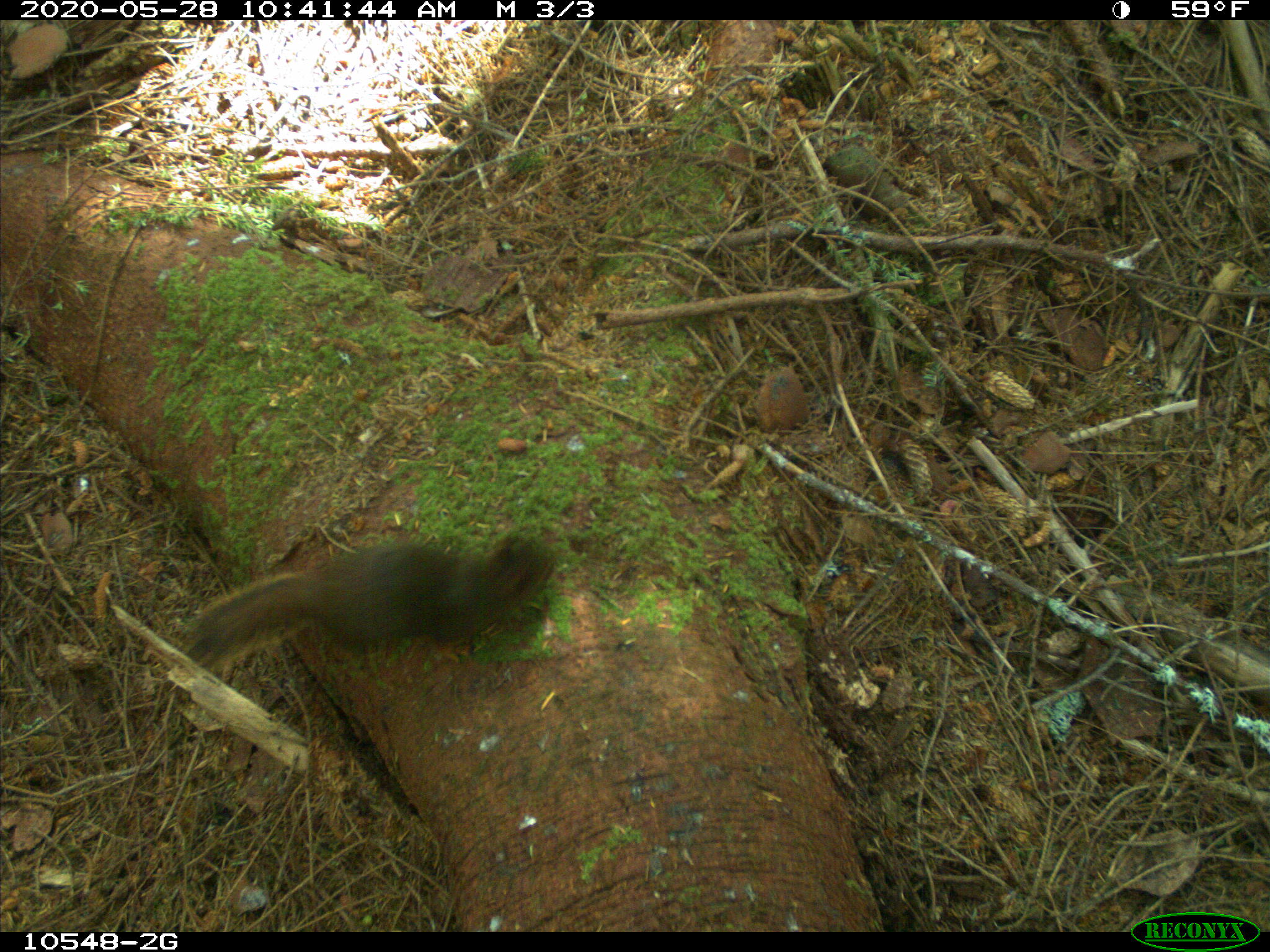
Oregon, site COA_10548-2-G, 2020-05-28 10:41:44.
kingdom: Animalia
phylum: Chordata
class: Mammalia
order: Rodentia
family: Sciuridae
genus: Tamiasciurus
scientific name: Tamiasciurus douglasii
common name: douglas squirrel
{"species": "douglas squirrel (Tamiasciurus douglasii)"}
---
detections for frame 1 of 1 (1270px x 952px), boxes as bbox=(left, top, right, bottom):
douglas squirrel: bbox=(174, 533, 556, 686)